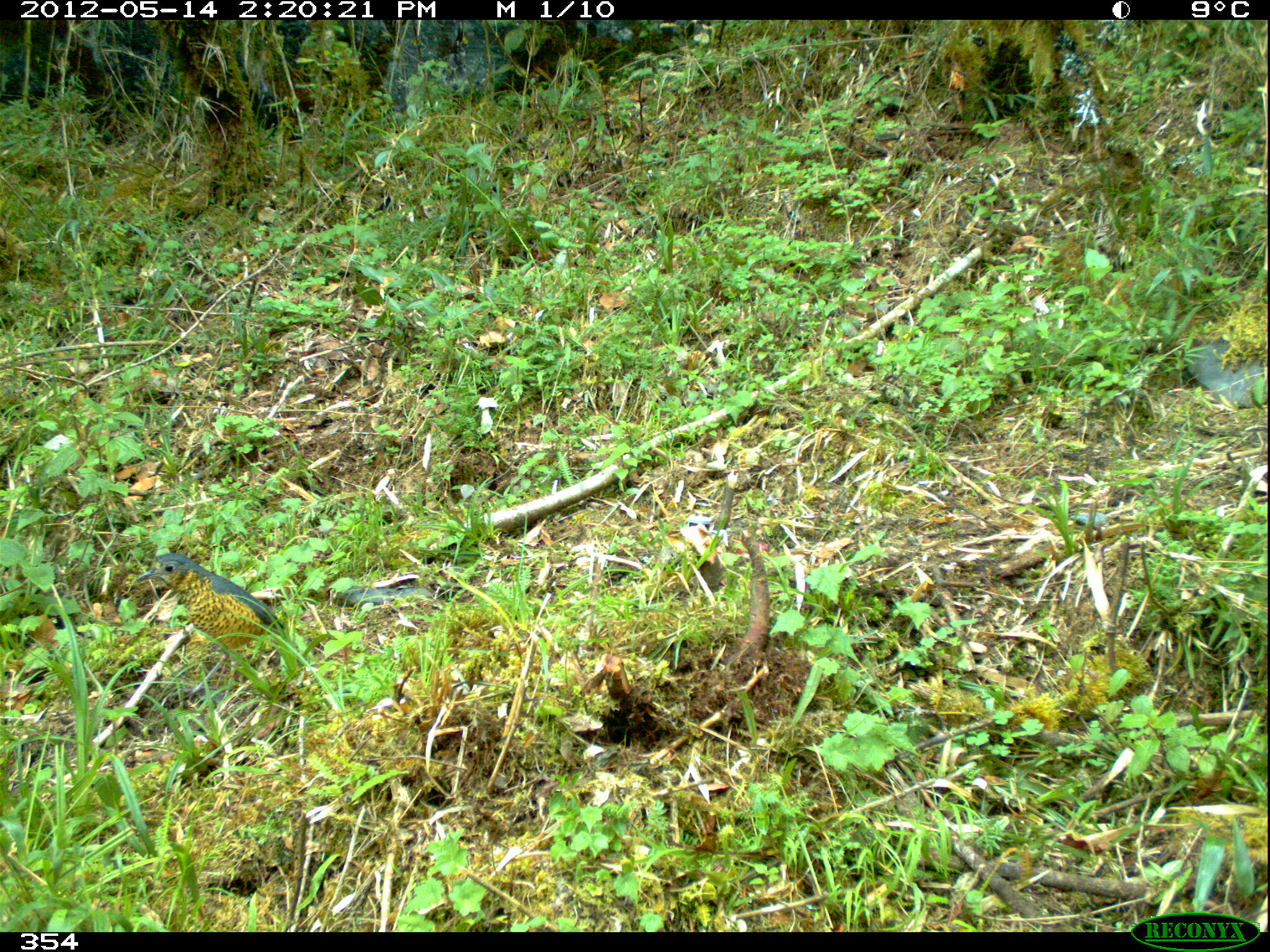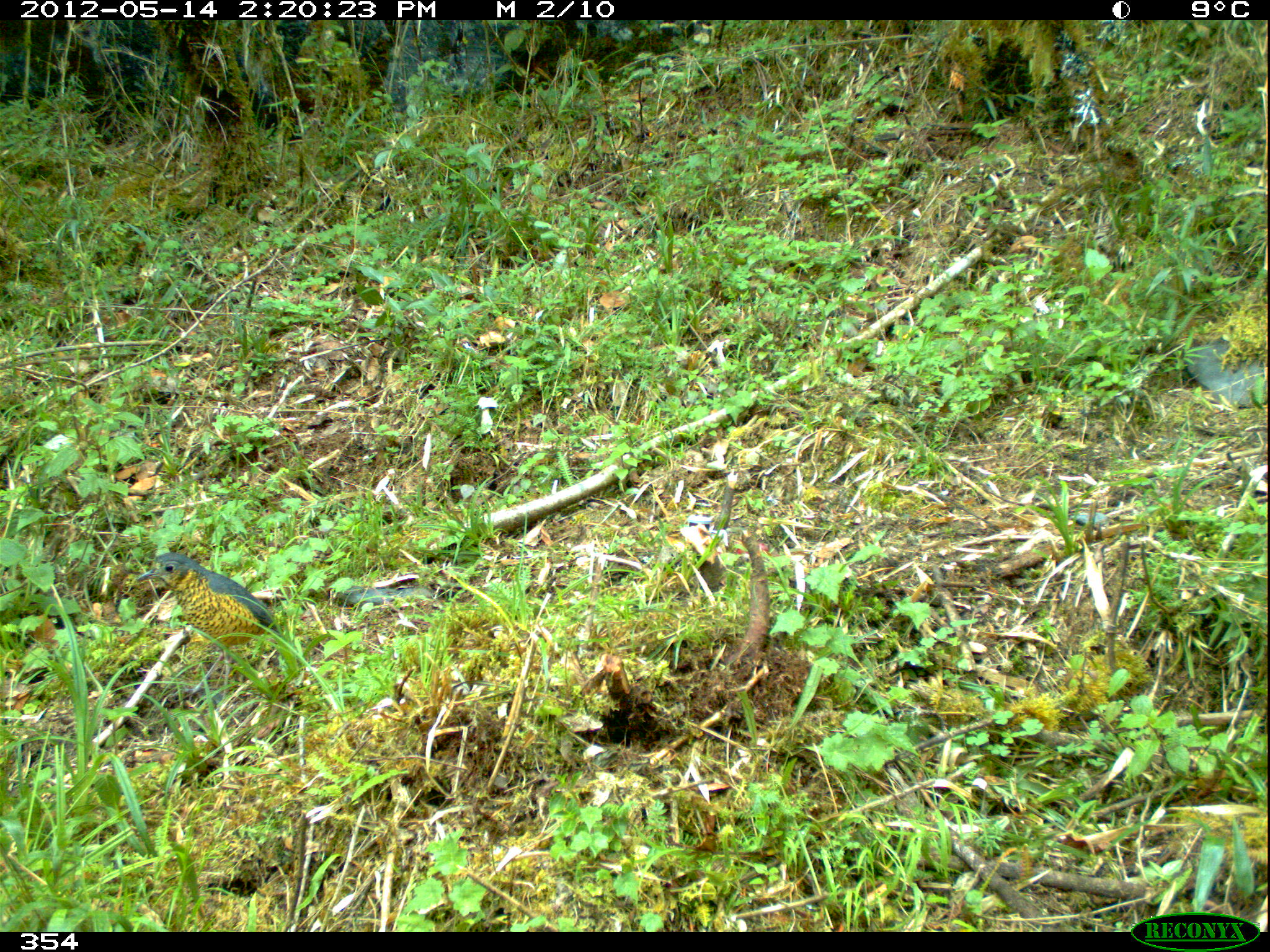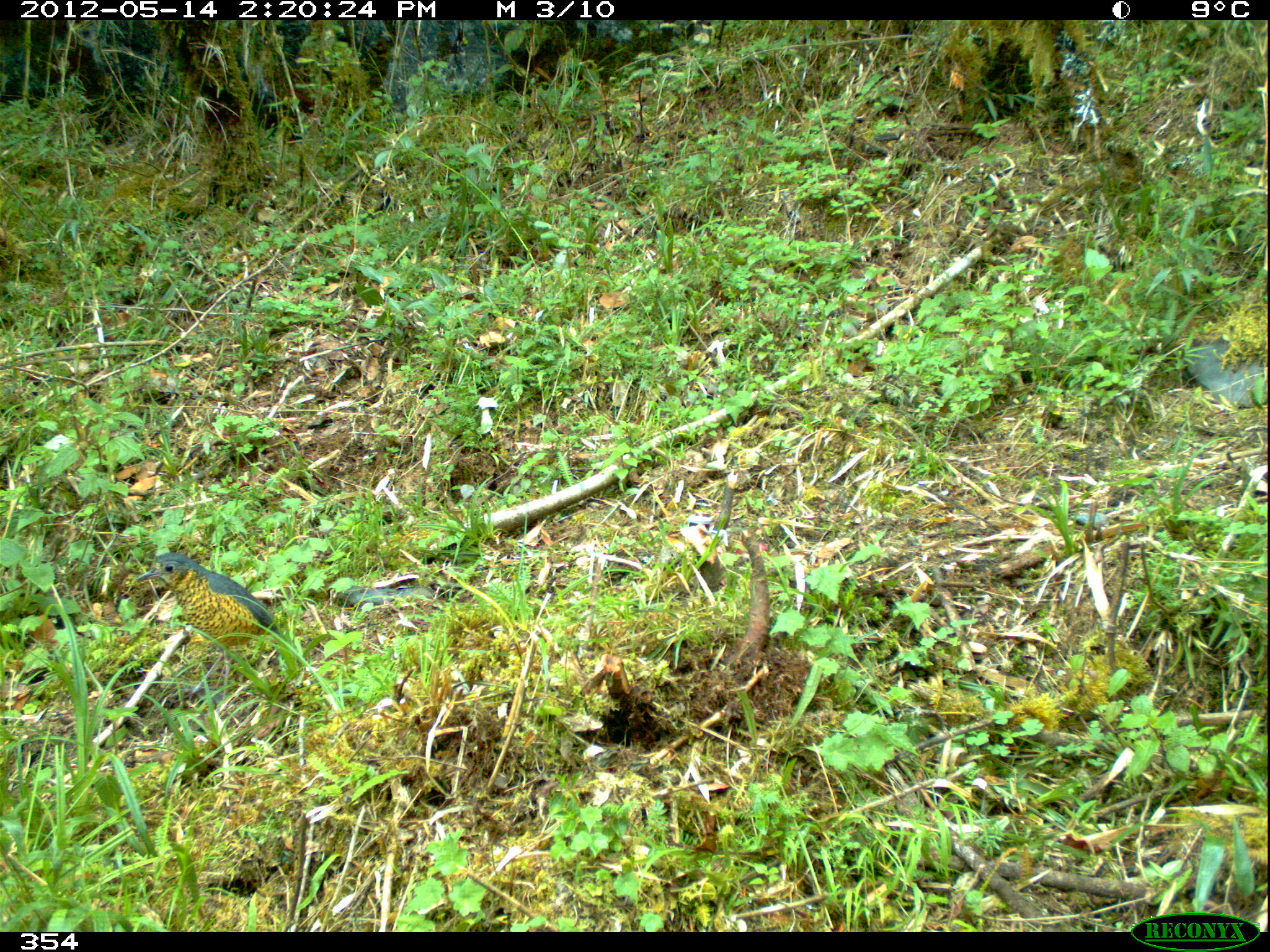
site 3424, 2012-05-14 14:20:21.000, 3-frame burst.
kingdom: Animalia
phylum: Chordata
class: Aves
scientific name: Aves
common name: bird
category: unknown bird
Unknown bird (bird) (Aves).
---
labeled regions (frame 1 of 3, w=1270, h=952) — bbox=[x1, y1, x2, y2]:
unknown bird: bbox=[136, 552, 284, 699]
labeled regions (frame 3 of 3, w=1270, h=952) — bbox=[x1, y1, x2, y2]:
unknown bird: bbox=[135, 552, 279, 698]